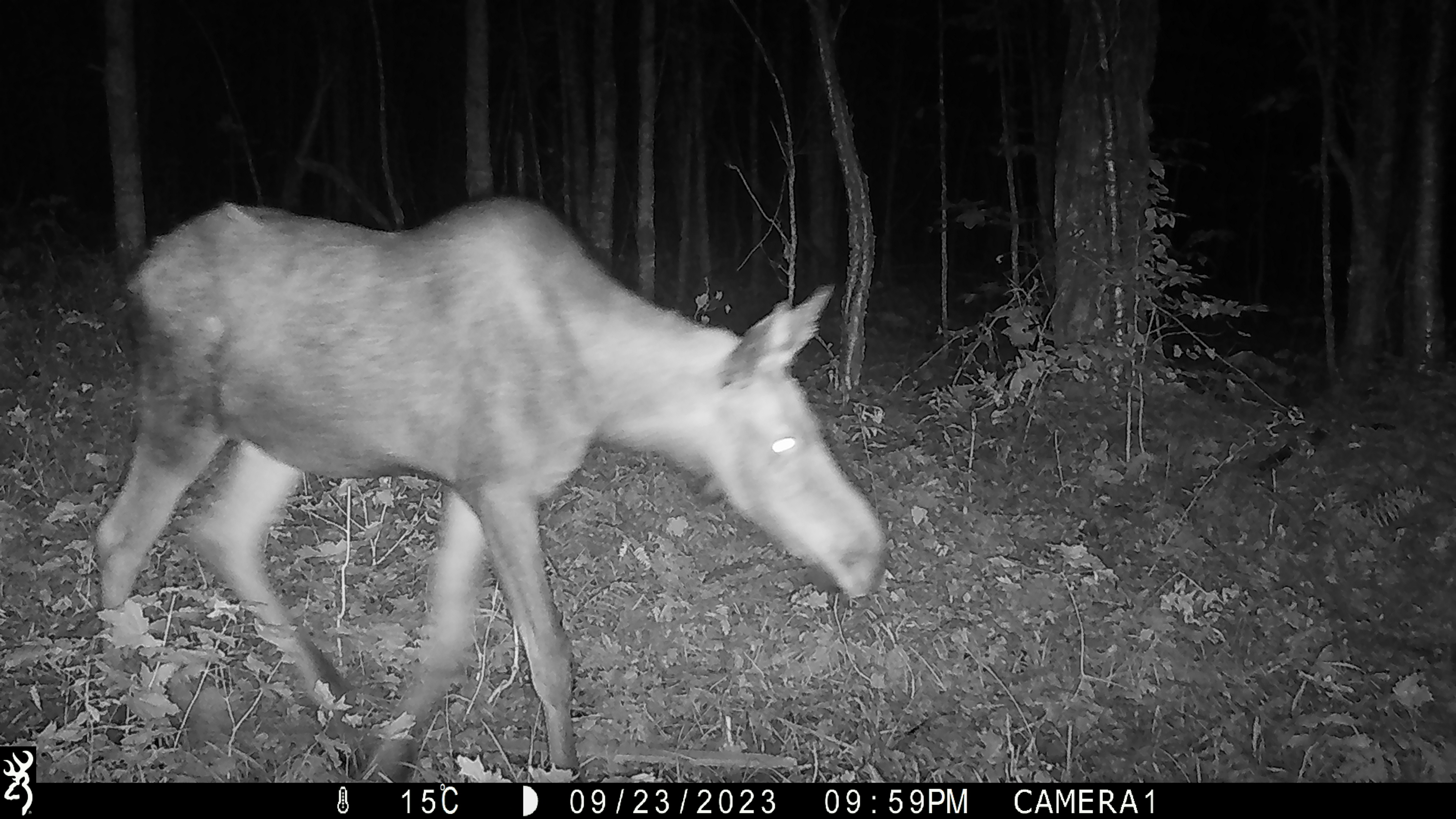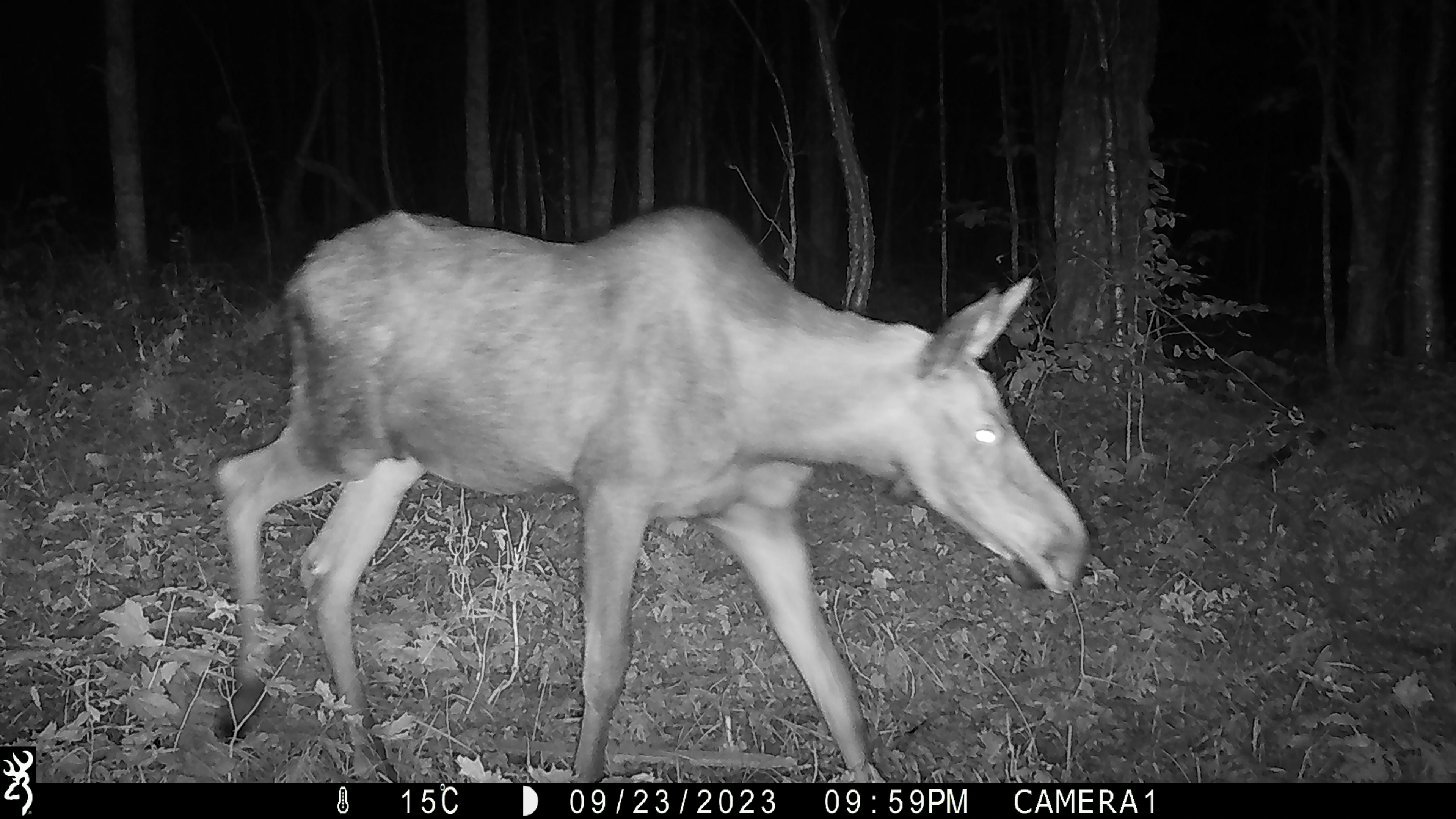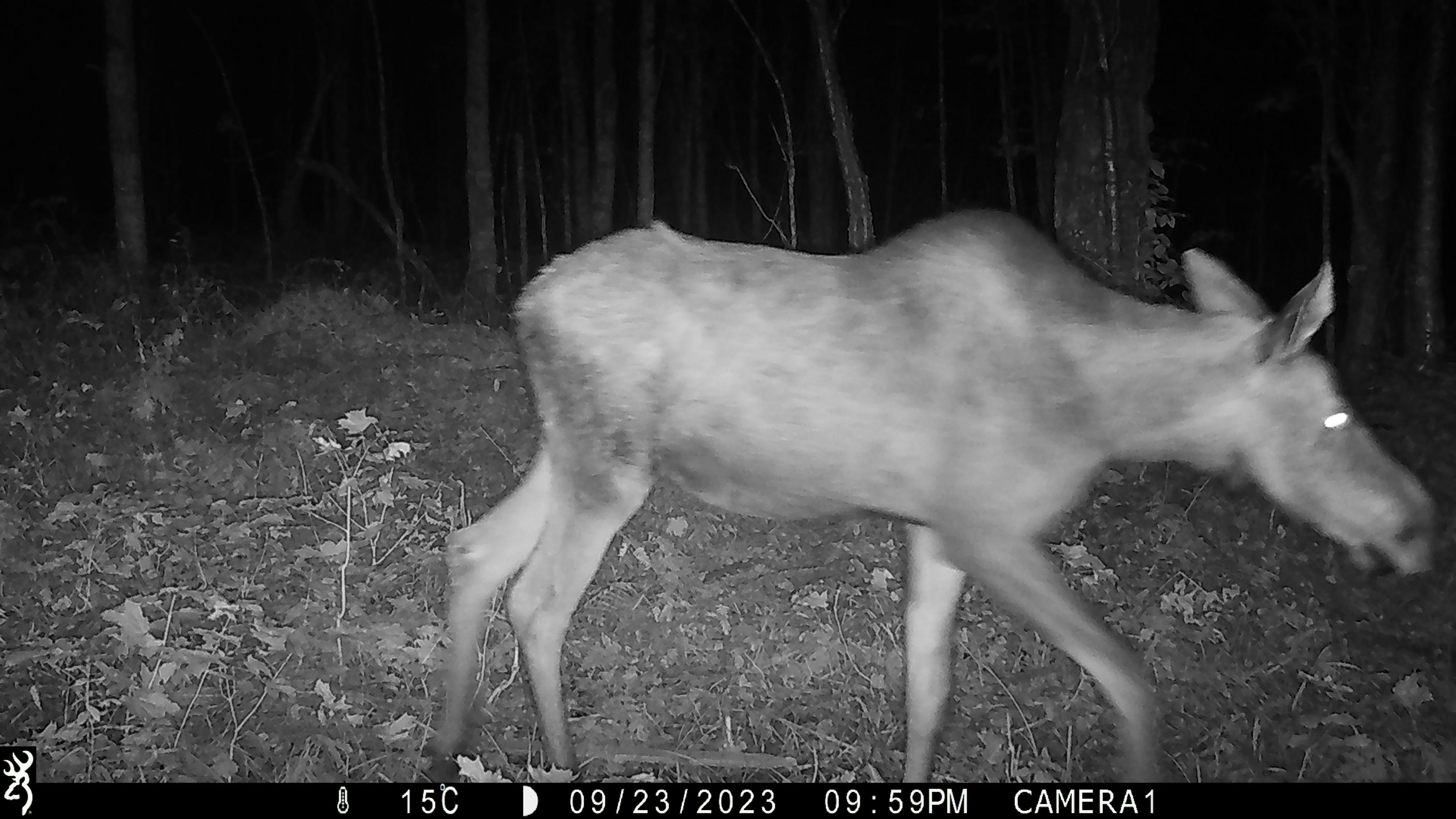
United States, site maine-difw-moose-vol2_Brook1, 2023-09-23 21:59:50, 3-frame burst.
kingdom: Animalia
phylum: Chordata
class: Mammalia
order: Artiodactyla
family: Cervidae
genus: Alces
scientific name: Alces alces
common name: moose